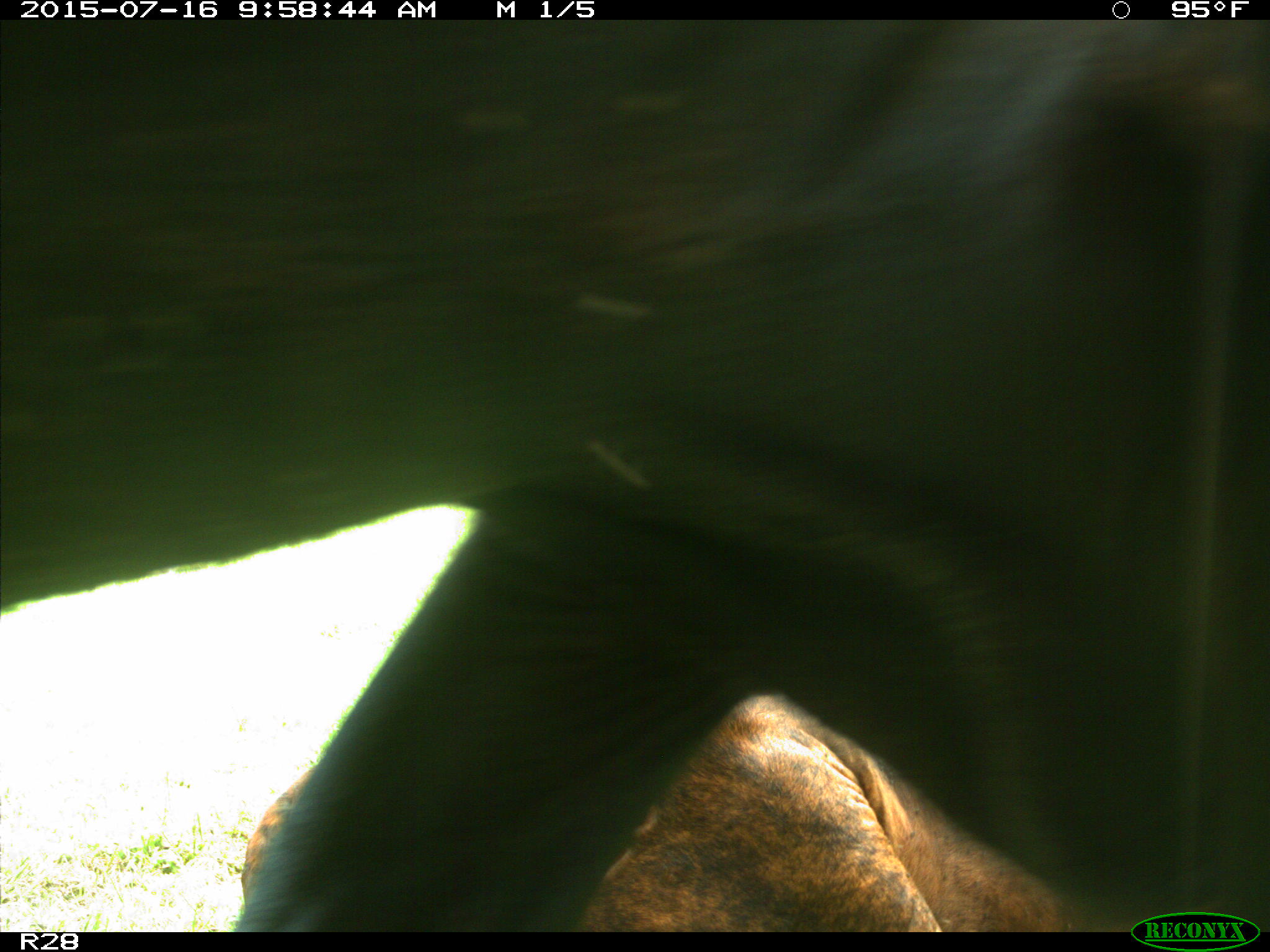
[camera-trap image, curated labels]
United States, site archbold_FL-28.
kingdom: Animalia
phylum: Chordata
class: Mammalia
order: Artiodactyla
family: Bovidae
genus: Bos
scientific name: Bos taurus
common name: domestic cow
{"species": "Bos taurus (domestic cow)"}